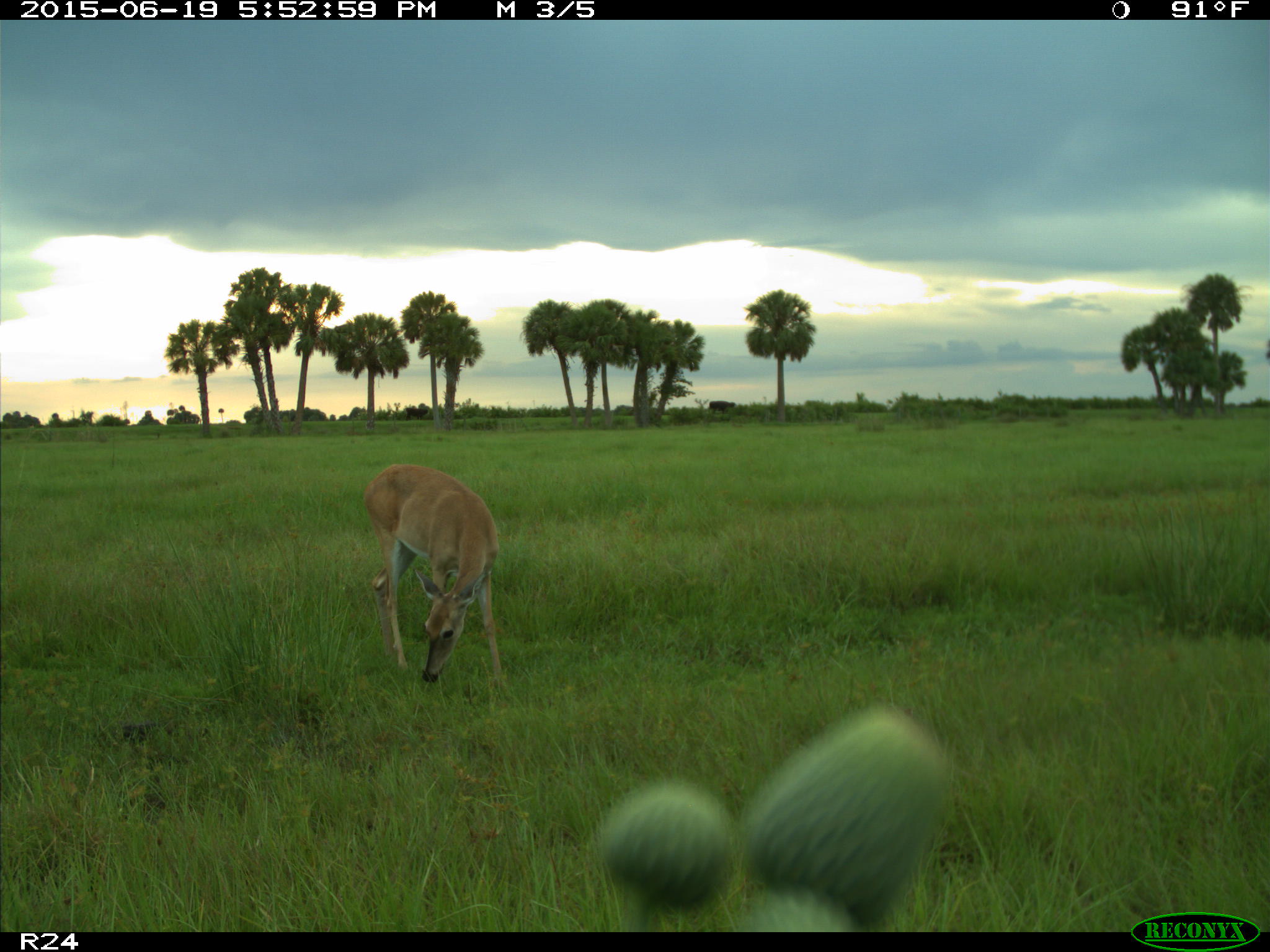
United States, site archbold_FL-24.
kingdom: Animalia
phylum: Chordata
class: Mammalia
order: Artiodactyla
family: Bovidae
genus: Bos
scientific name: Bos taurus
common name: domestic cow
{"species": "Bos taurus (domestic cow)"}